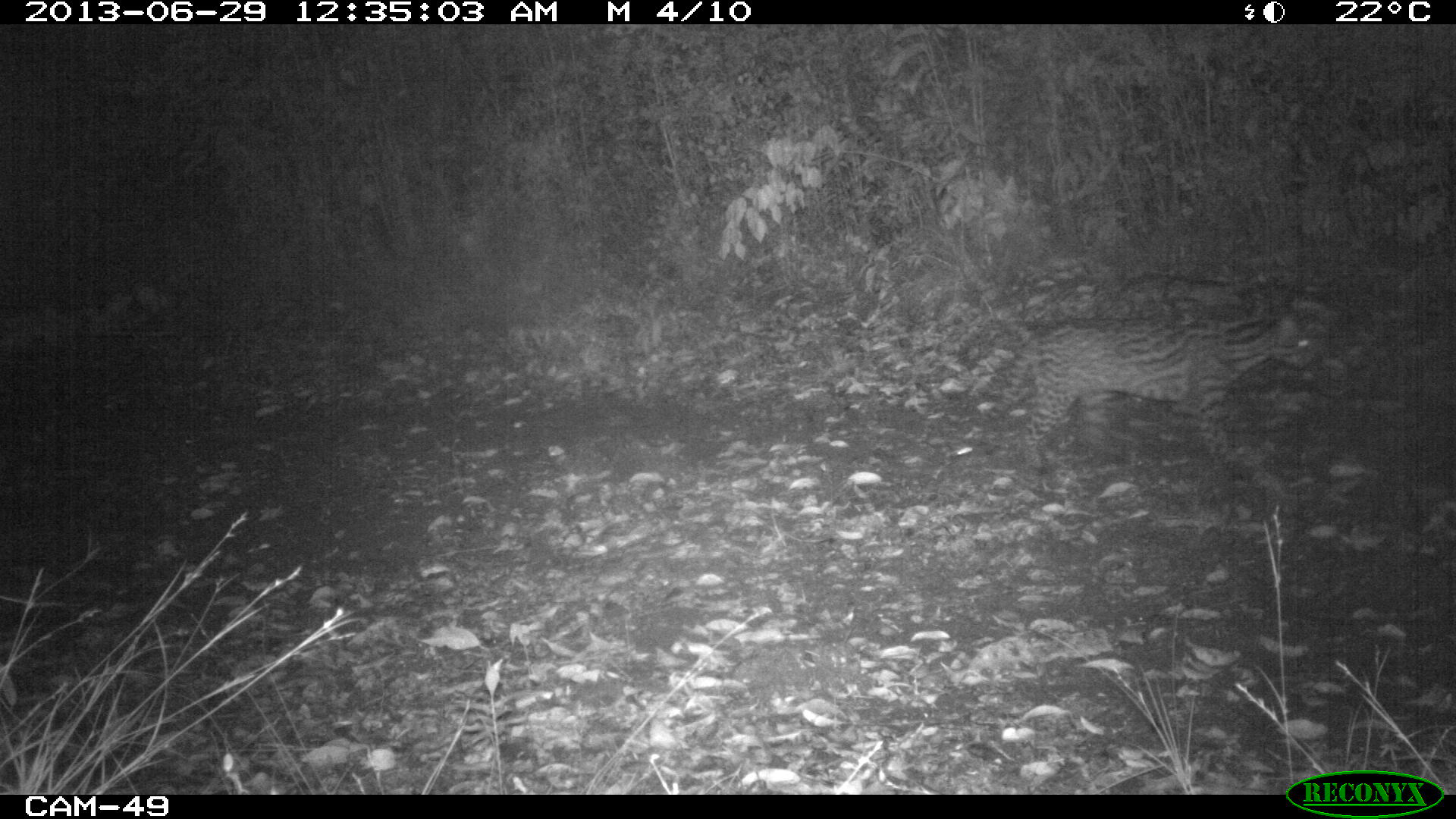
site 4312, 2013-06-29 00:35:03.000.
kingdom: Animalia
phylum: Chordata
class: Mammalia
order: Carnivora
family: Felidae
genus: Leopardus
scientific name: Leopardus pardalis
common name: ocelot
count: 1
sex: female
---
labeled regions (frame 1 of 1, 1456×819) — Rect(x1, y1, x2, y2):
leopardus pardalis: Rect(1001, 310, 1309, 495)